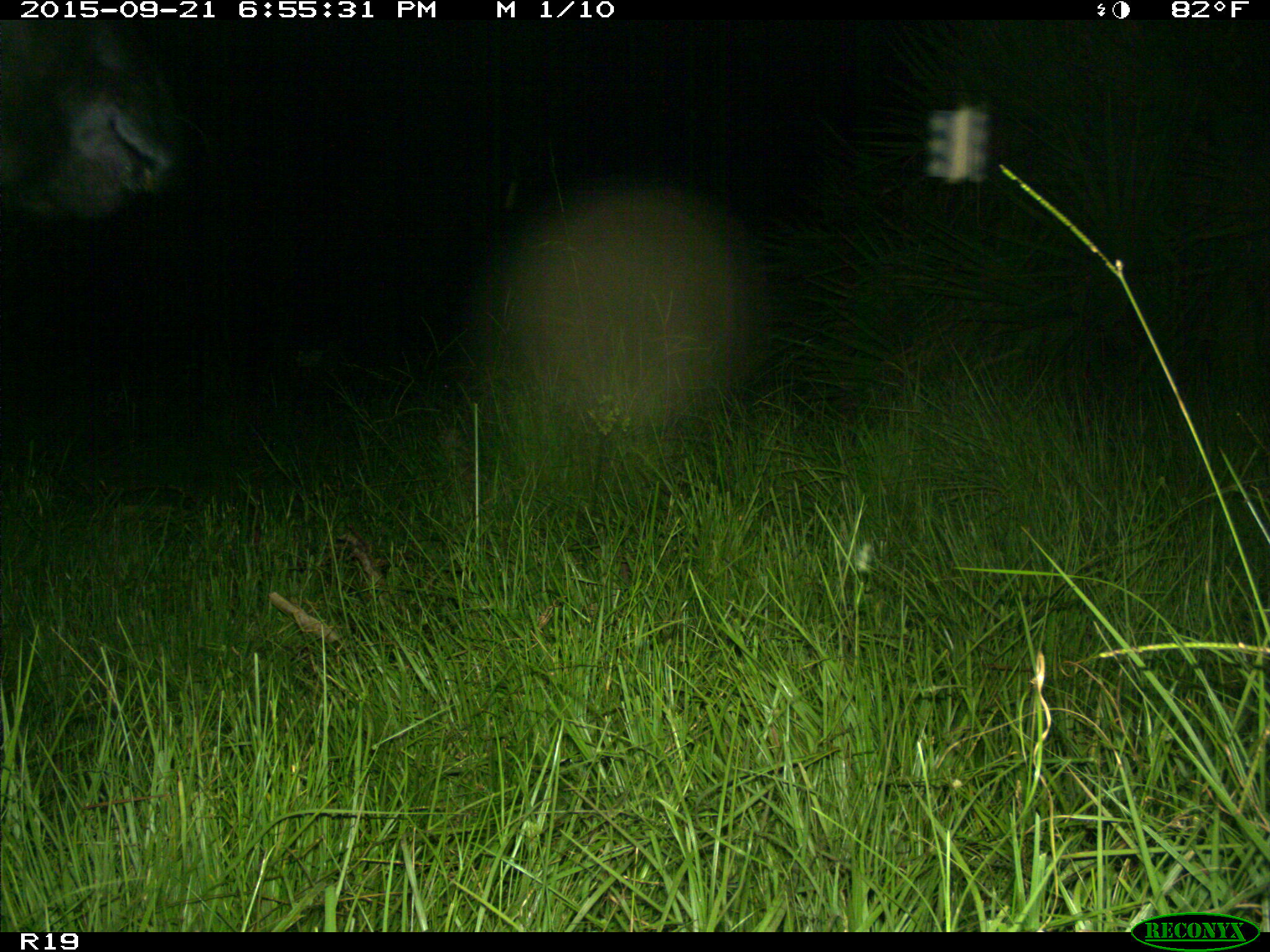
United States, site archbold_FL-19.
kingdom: Animalia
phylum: Chordata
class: Mammalia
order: Artiodactyla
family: Bovidae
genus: Bos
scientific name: Bos taurus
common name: domestic cow